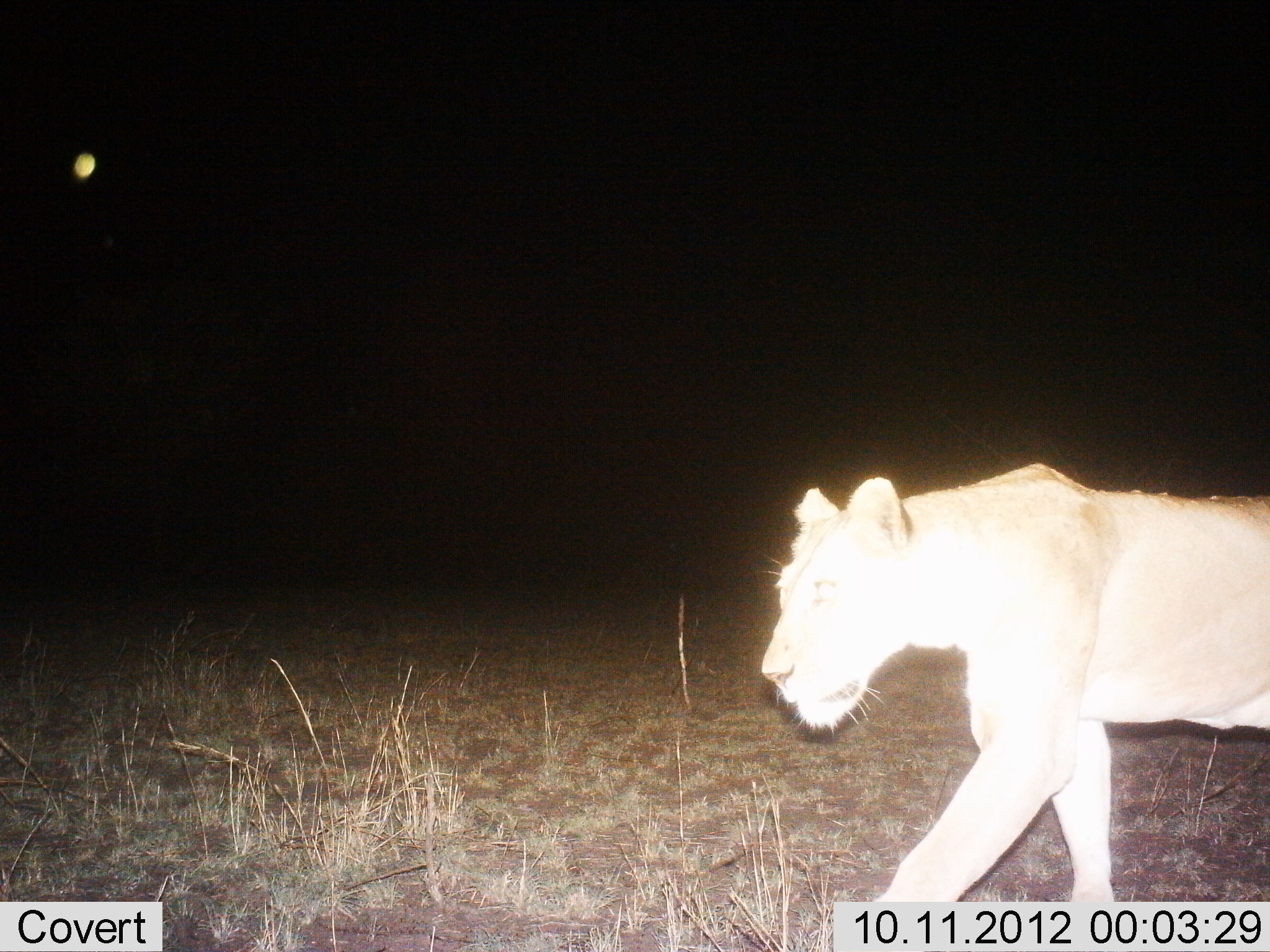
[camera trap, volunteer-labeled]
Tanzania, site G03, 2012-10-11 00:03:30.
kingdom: Animalia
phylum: Chordata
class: Mammalia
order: Carnivora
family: Felidae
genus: Panthera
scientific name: Panthera leo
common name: lion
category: lionfemale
Lionfemale (lion) (Panthera leo), count 1. Behavior (volunteer vote fractions): standing 0%, resting 0%, moving 100%, interacting 0%. Young present (vote fraction): 0%. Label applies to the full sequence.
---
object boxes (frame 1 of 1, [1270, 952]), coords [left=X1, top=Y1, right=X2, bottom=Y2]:
animal: [left=759, top=462, right=1270, bottom=902]